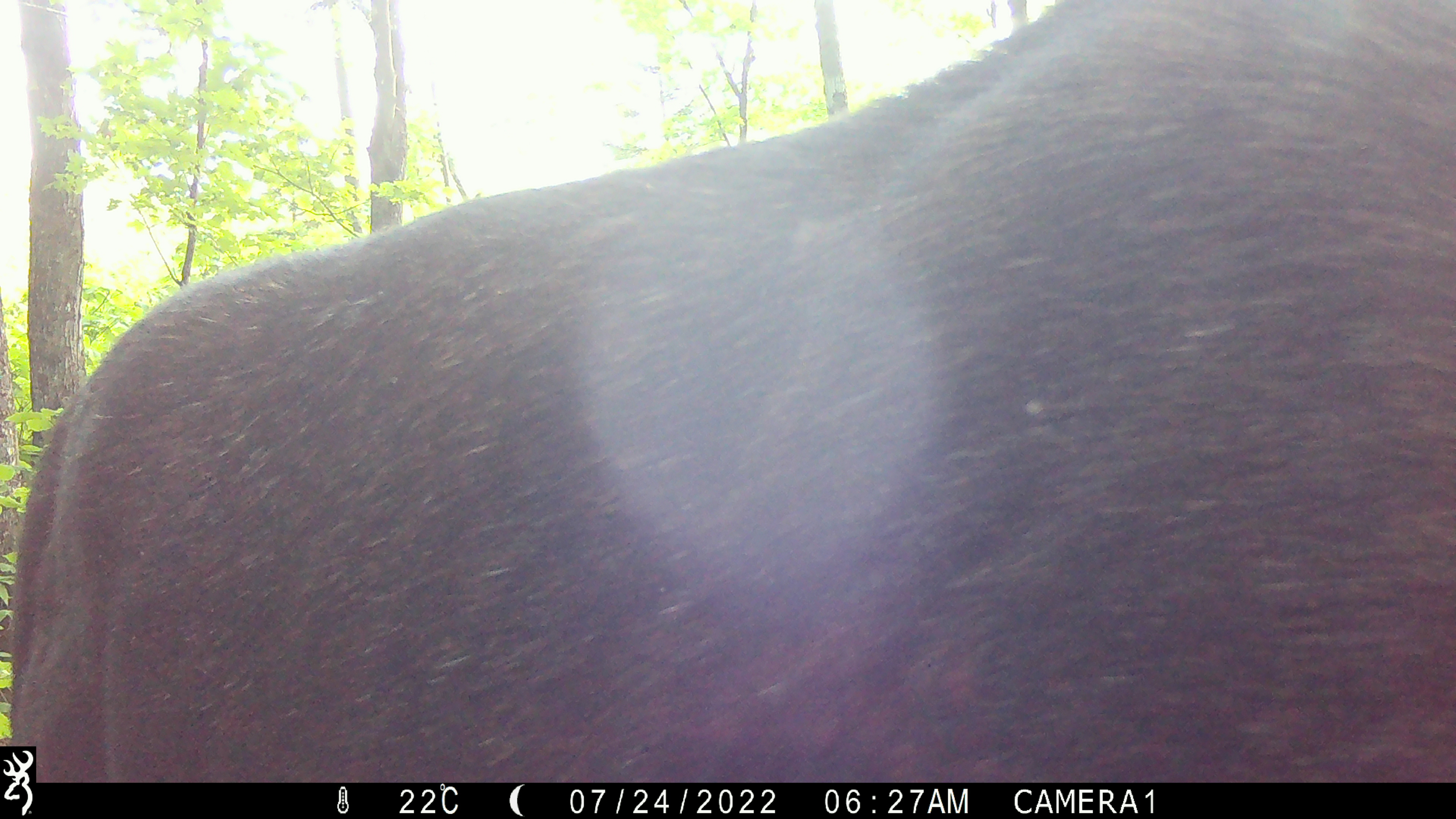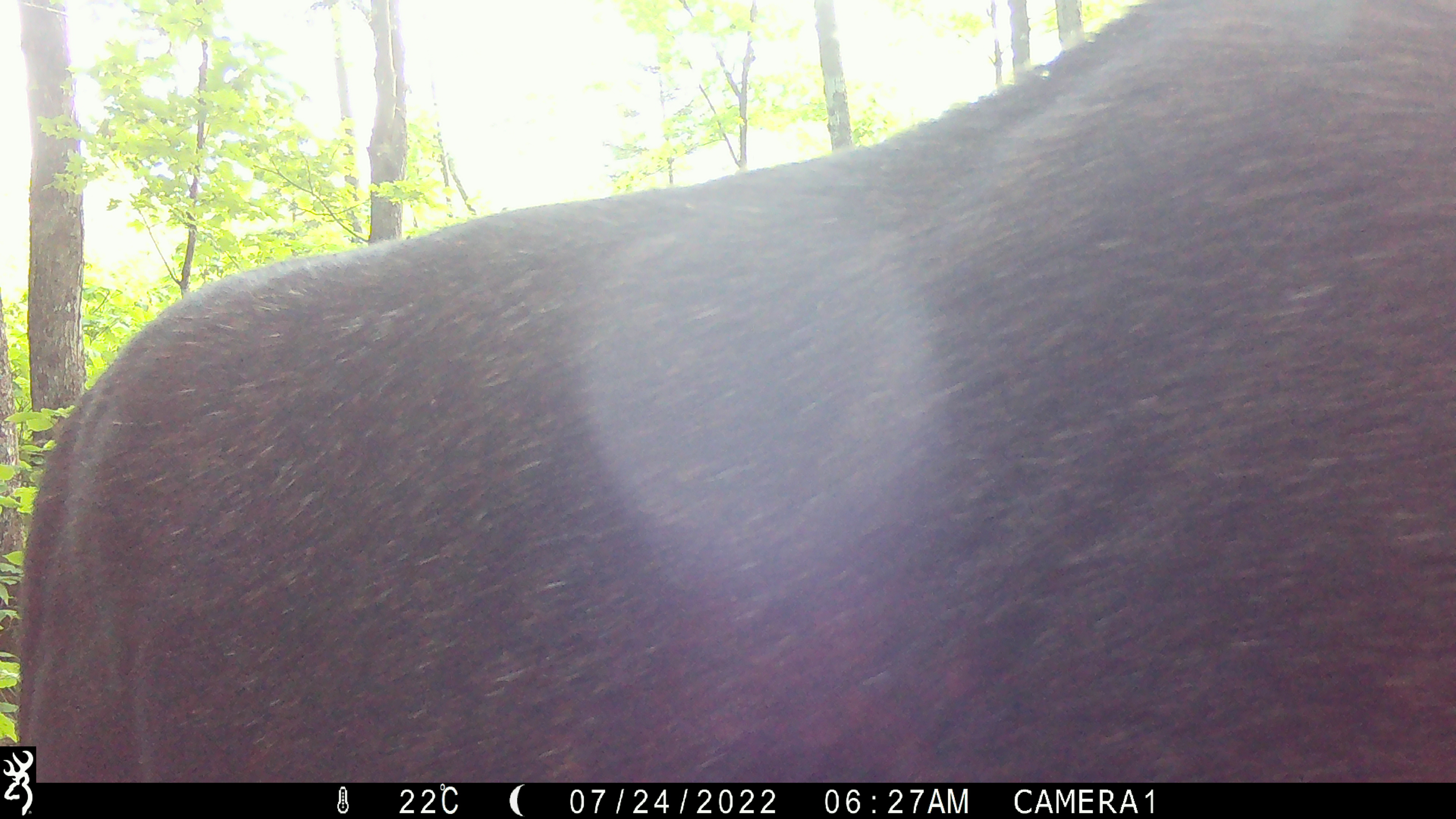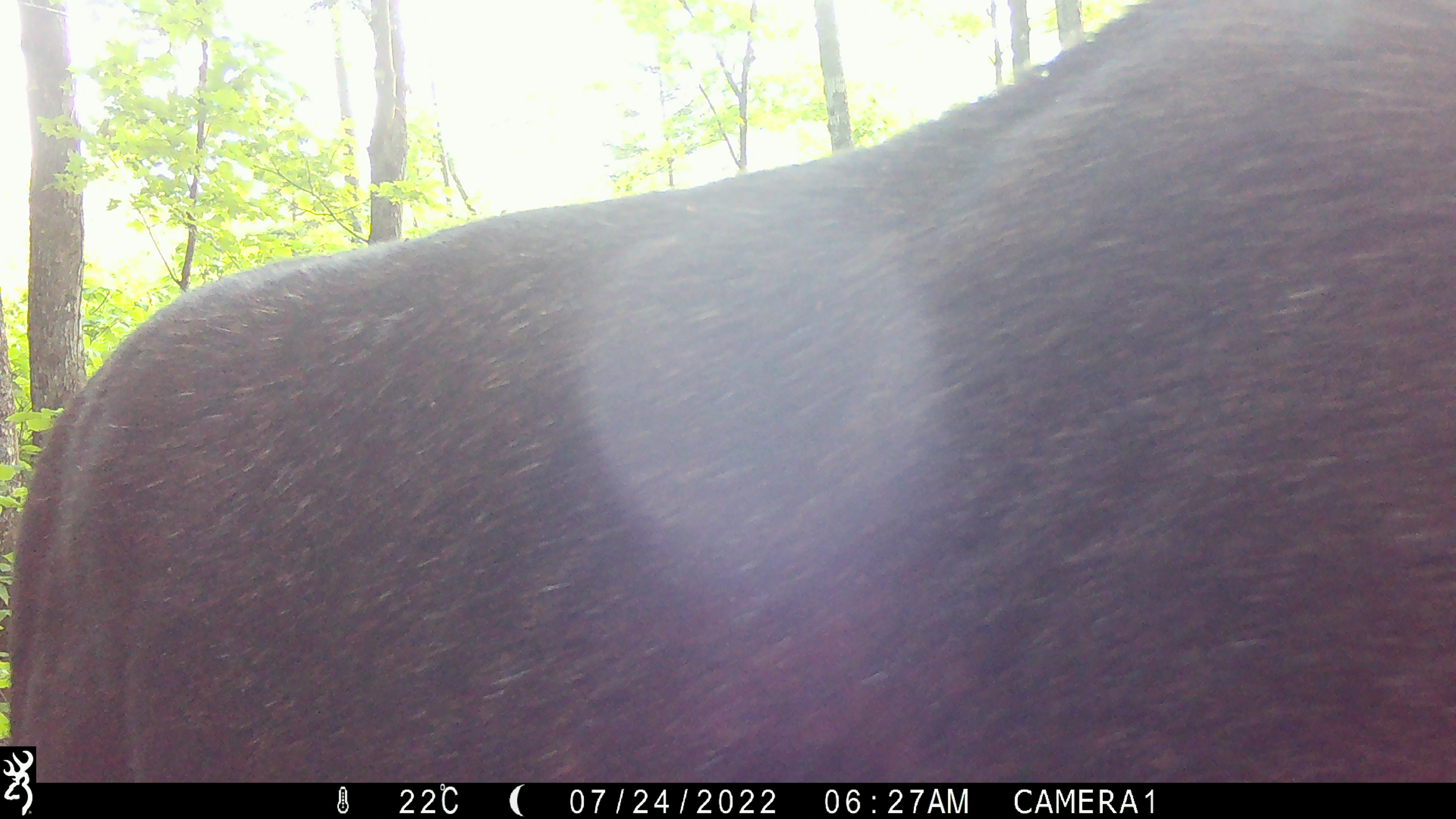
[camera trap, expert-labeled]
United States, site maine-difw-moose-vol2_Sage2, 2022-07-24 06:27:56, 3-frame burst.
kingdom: Animalia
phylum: Chordata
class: Mammalia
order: Artiodactyla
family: Cervidae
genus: Alces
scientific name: Alces alces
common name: moose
Moose (Alces alces).